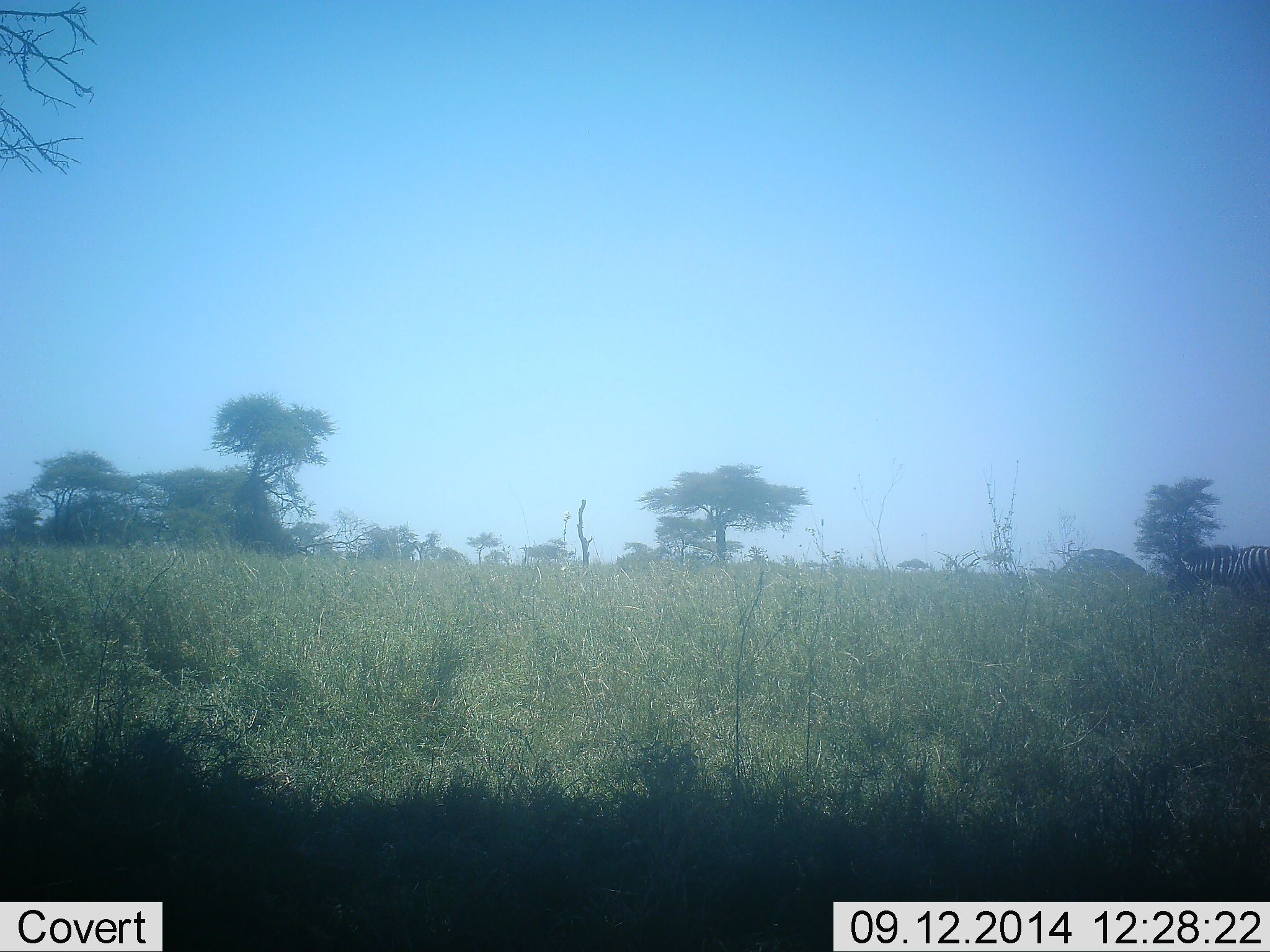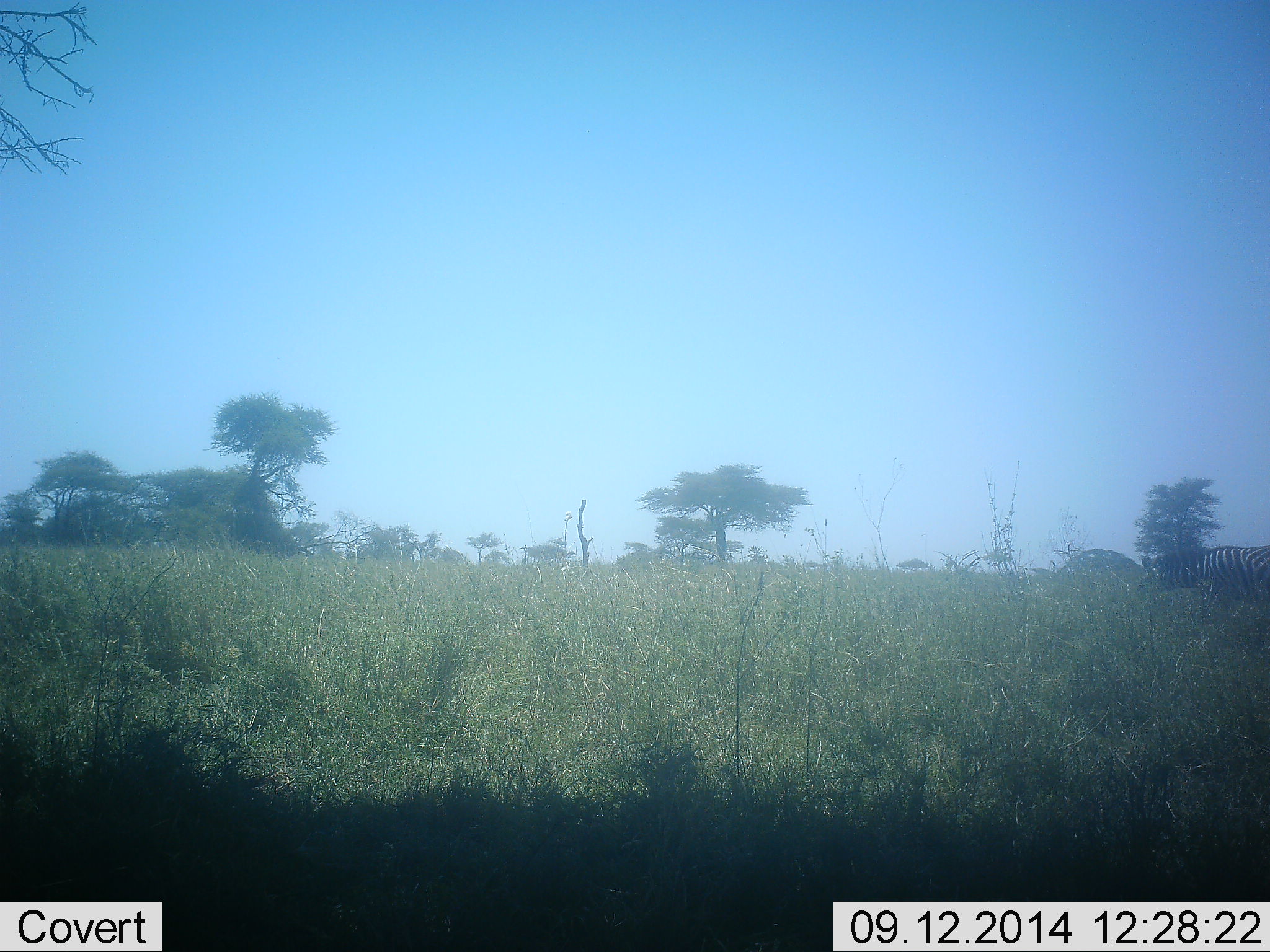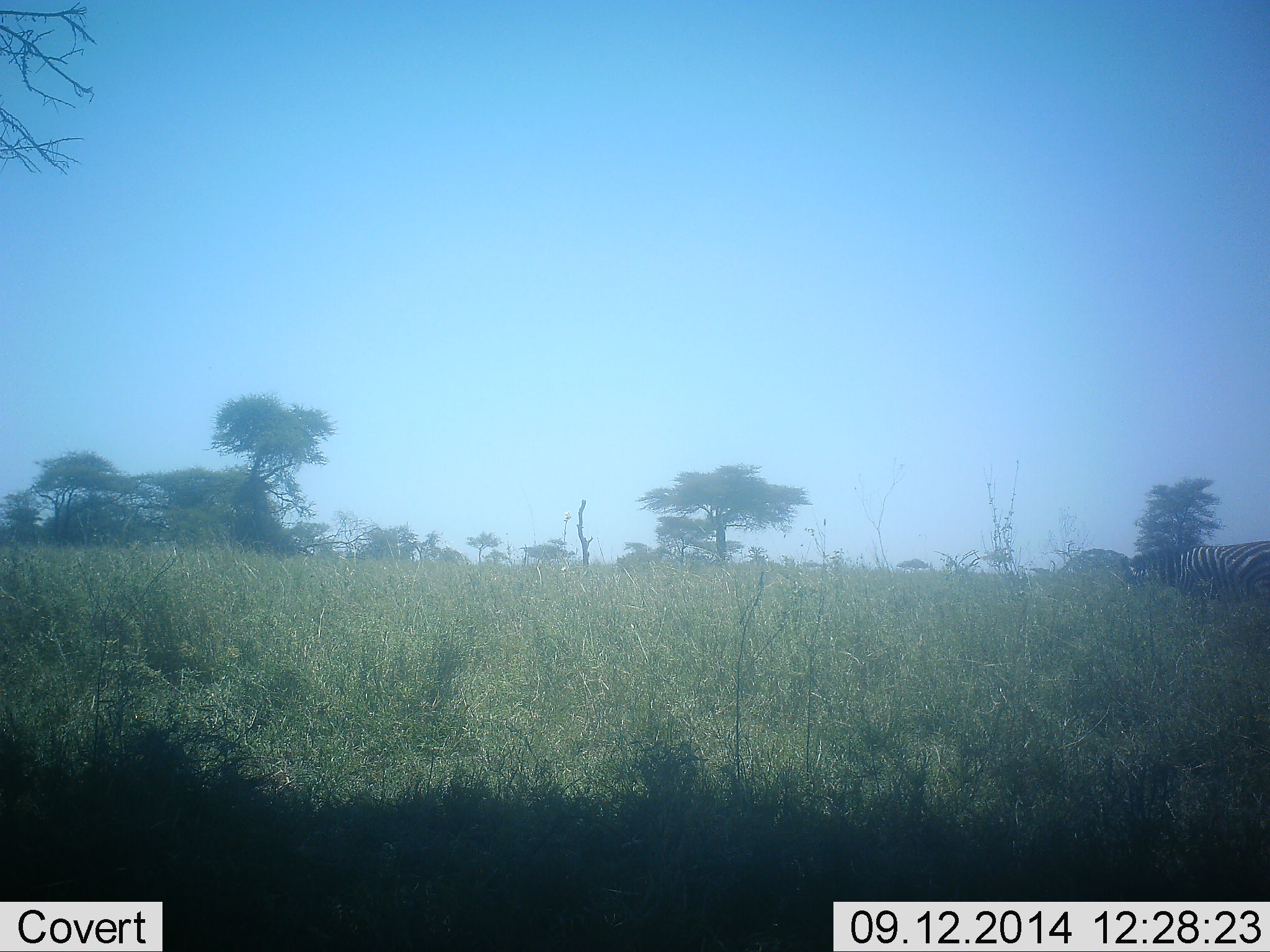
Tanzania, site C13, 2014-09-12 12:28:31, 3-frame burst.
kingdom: Animalia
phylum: Chordata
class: Mammalia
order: Perissodactyla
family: Equidae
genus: Equus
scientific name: Equus quagga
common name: plains zebra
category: zebra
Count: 1.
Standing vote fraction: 0%.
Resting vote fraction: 0%.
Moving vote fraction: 80%.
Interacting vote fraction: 0%.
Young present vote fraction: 0%.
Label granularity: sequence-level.